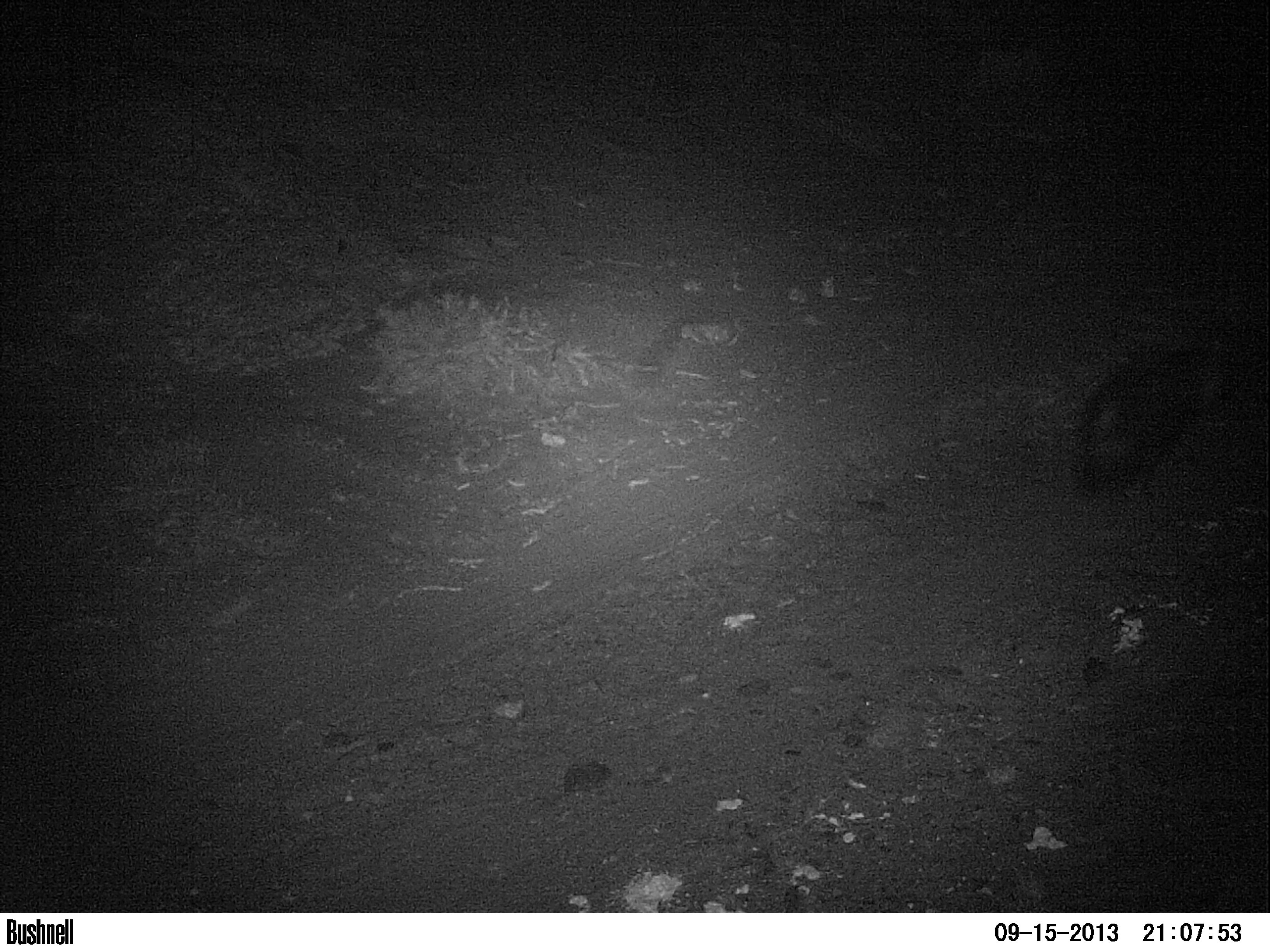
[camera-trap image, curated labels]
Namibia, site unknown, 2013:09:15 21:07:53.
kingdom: Animalia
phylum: Chordata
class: Mammalia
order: Carnivora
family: Hyaenidae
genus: Parahyaena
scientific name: Parahyaena brunnea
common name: brown hyena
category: hyaena brunnea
Hyaena brunnea (brown hyena) (Parahyaena brunnea).